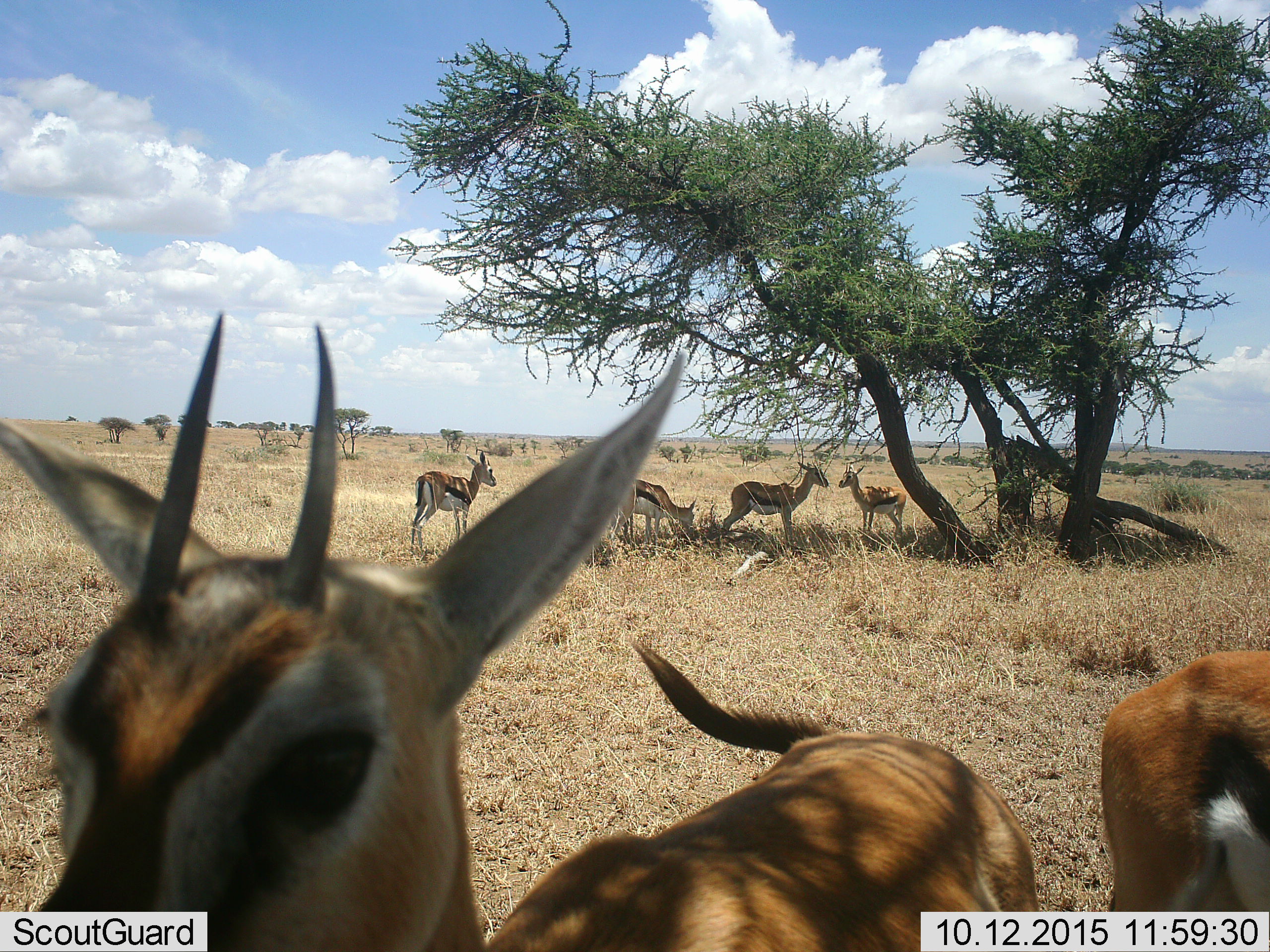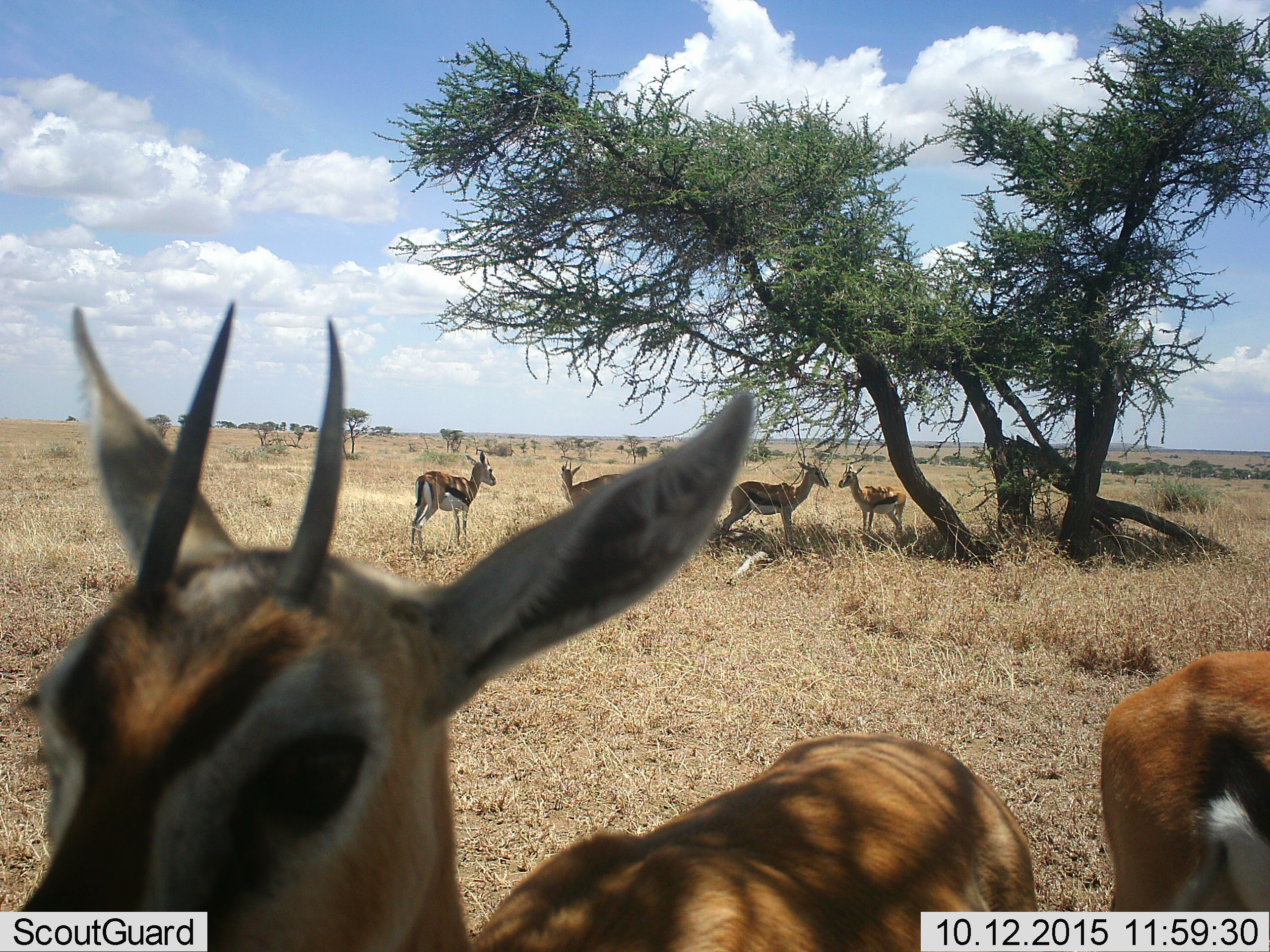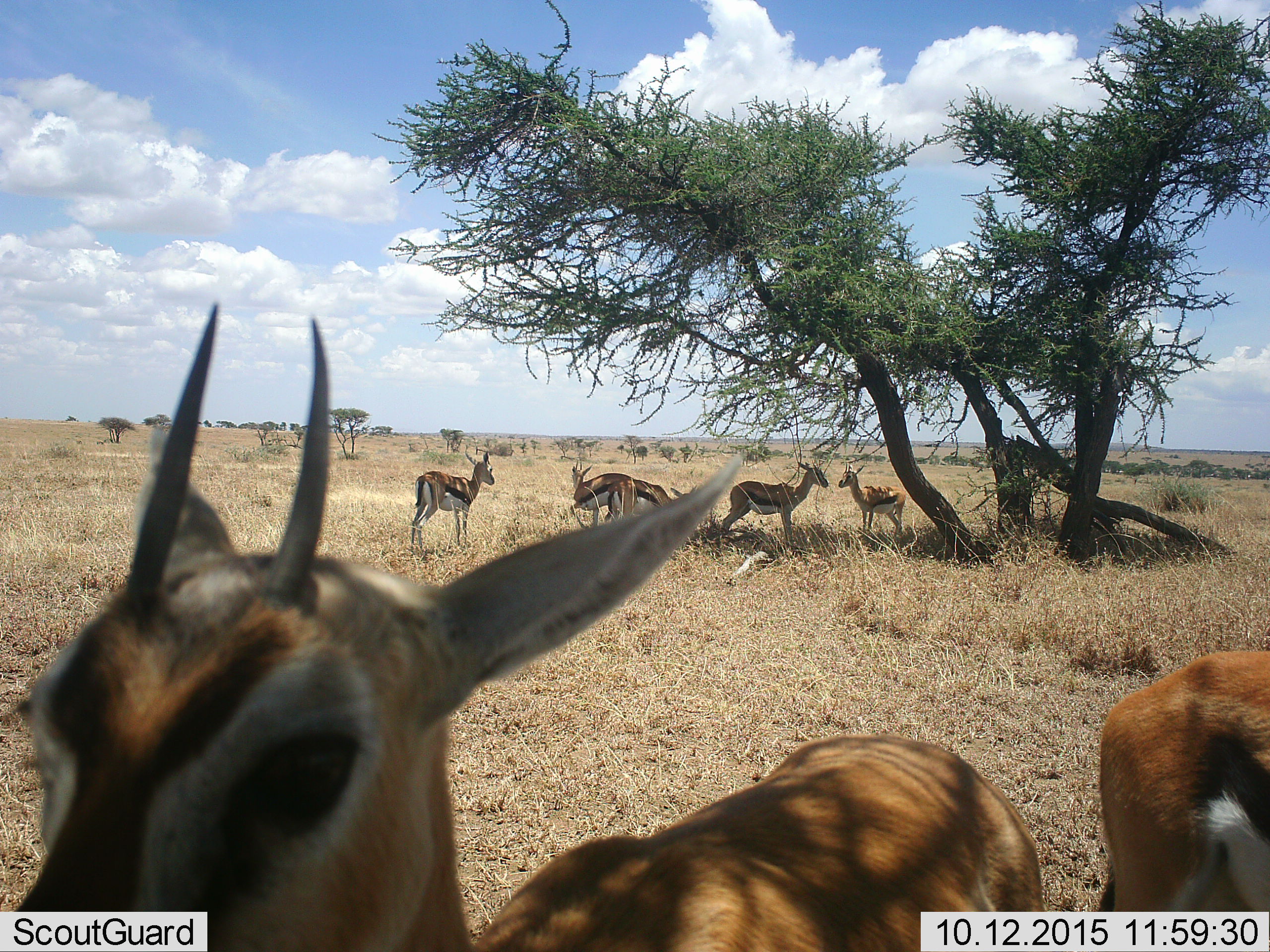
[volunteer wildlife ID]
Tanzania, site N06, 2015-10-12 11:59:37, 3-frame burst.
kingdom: Animalia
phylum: Chordata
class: Mammalia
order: Artiodactyla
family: Bovidae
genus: Eudorcas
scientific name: Eudorcas thomsonii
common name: thomson's gazelle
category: gazellethomsons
Gazellethomsons (thomson's gazelle) (Eudorcas thomsonii), count 6. Behavior (volunteer vote fractions): standing 100%, resting 14%, moving 0%, interacting 14%. Young present (vote fraction): 43%. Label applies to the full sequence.